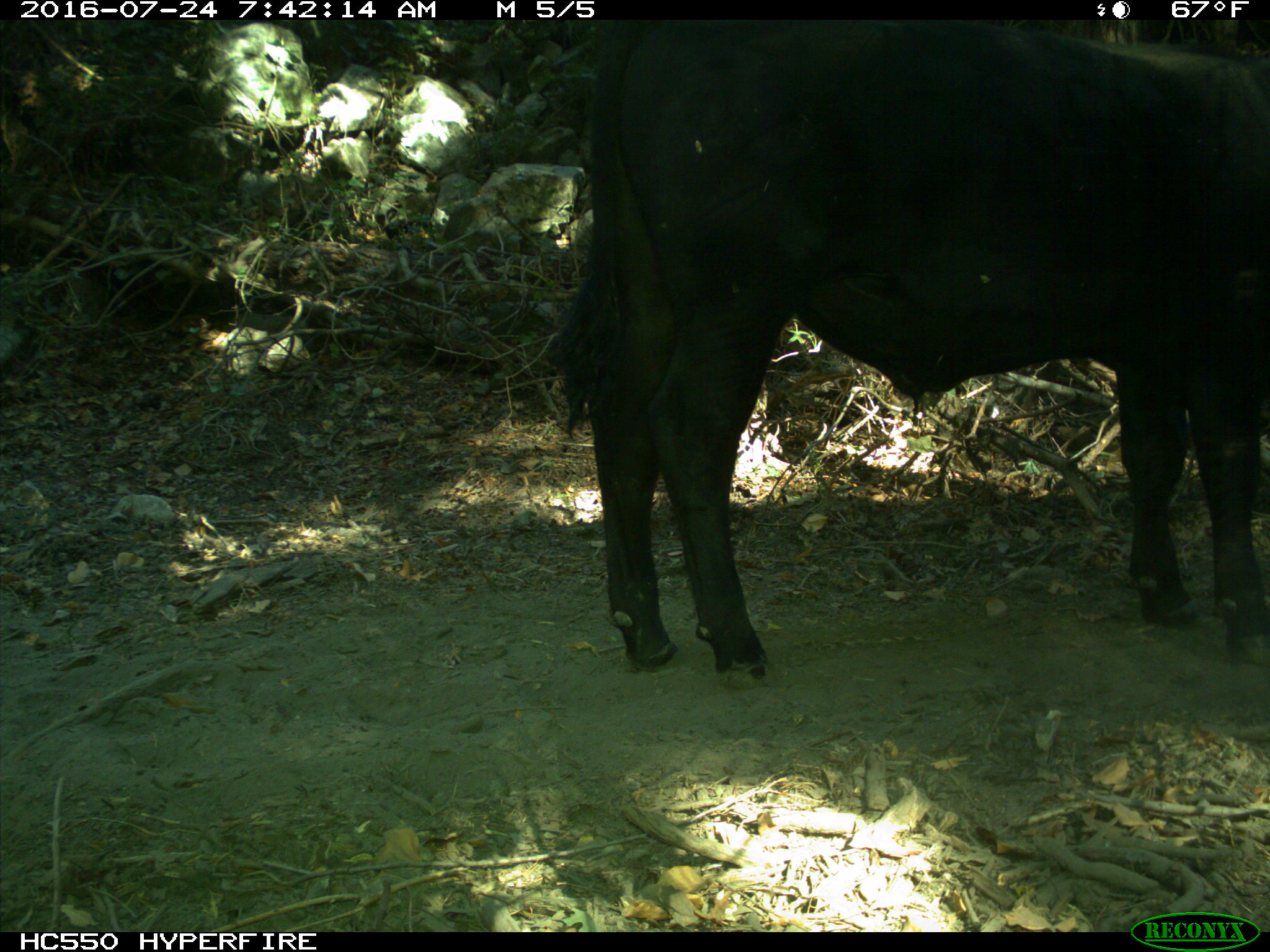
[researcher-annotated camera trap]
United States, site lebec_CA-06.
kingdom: Animalia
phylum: Chordata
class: Mammalia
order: Artiodactyla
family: Bovidae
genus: Bos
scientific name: Bos taurus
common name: domestic cow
Bos taurus (domestic cow).